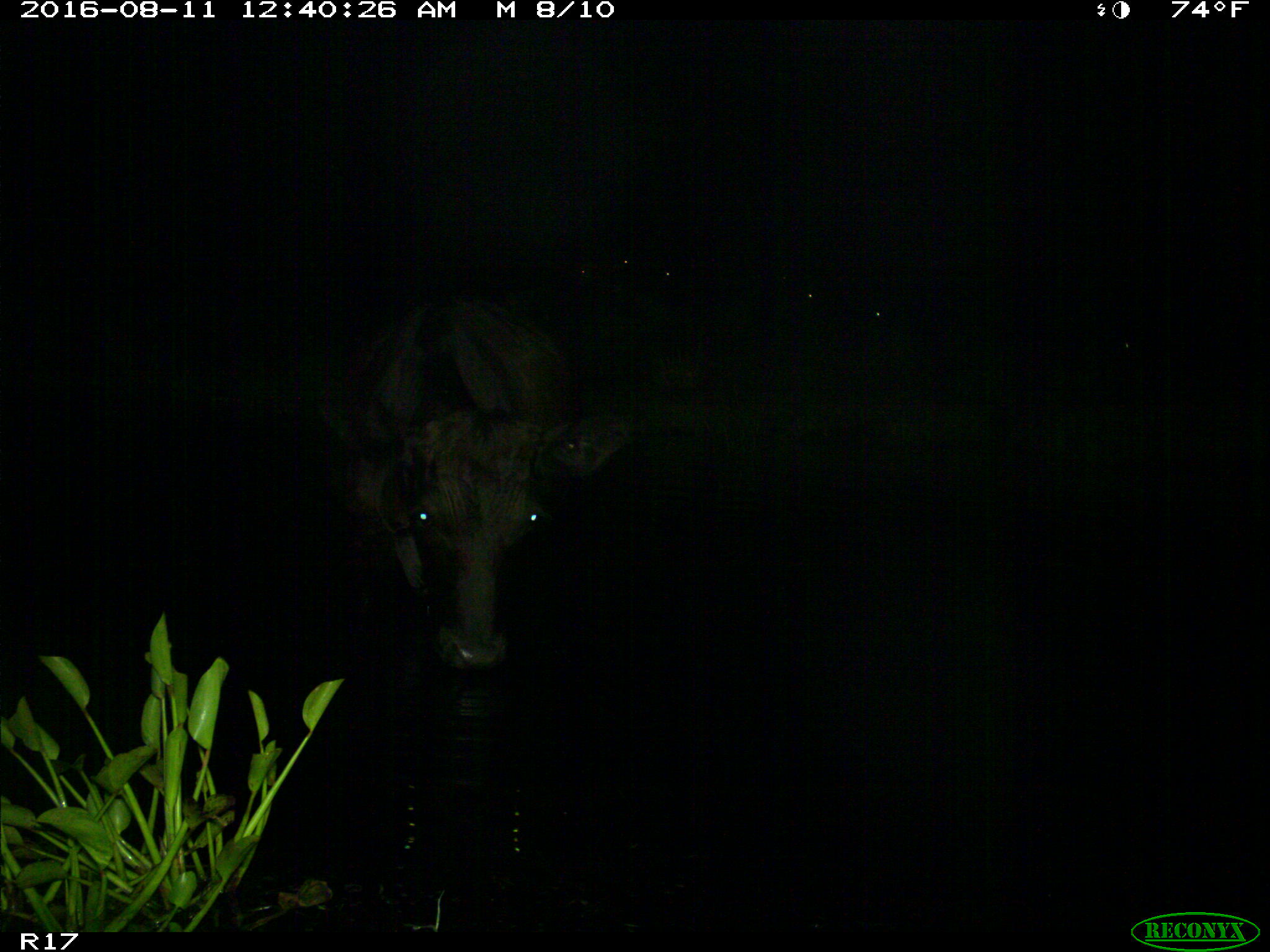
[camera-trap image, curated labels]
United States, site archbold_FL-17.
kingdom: Animalia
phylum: Chordata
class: Mammalia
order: Artiodactyla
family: Bovidae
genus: Bos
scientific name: Bos taurus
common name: domestic cow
Bos taurus (domestic cow).